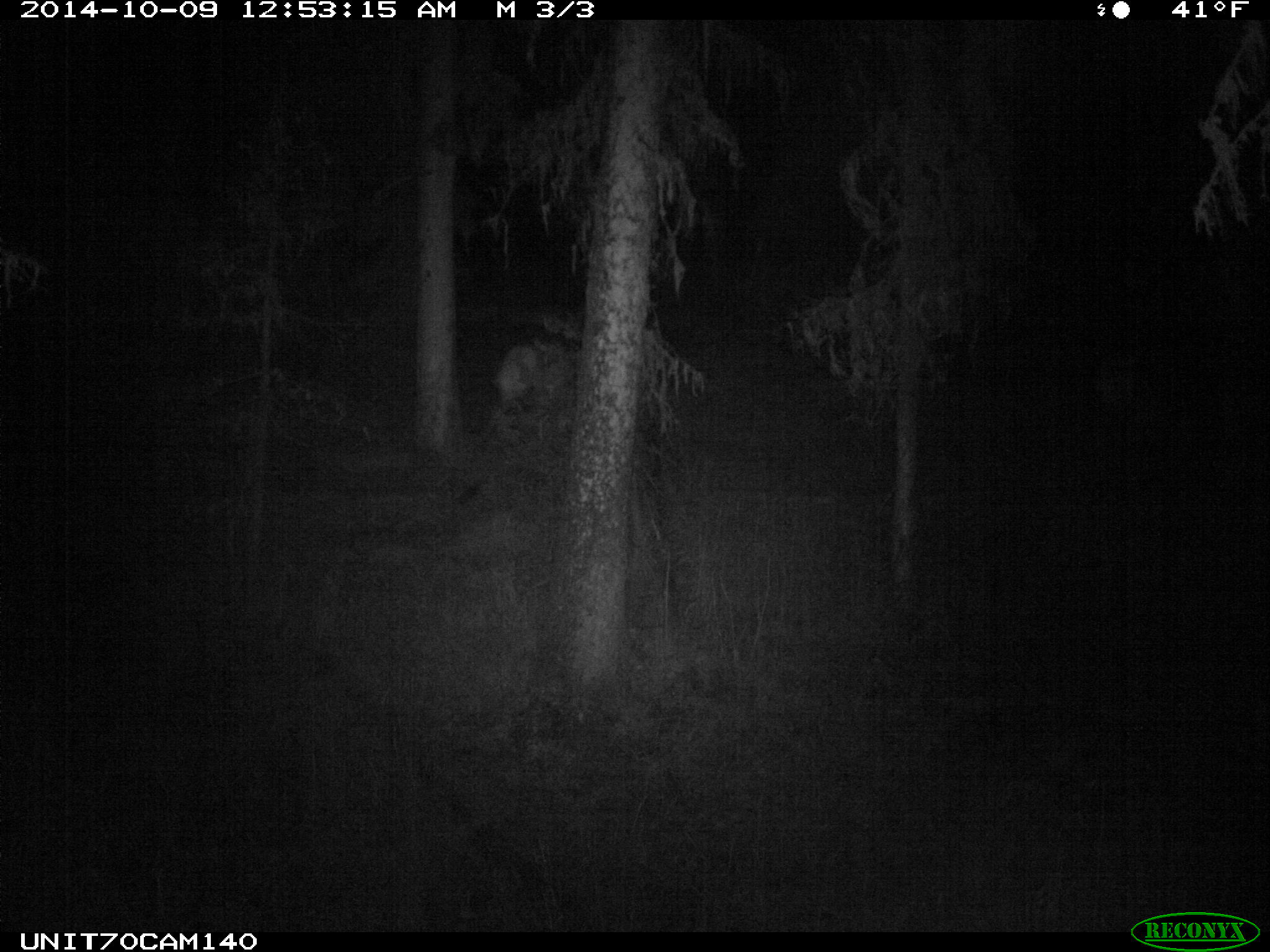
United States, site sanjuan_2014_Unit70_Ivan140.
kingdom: Animalia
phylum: Chordata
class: Mammalia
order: Artiodactyla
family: Cervidae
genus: Cervus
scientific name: Cervus elaphus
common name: red deer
Cervus elaphus (red deer).